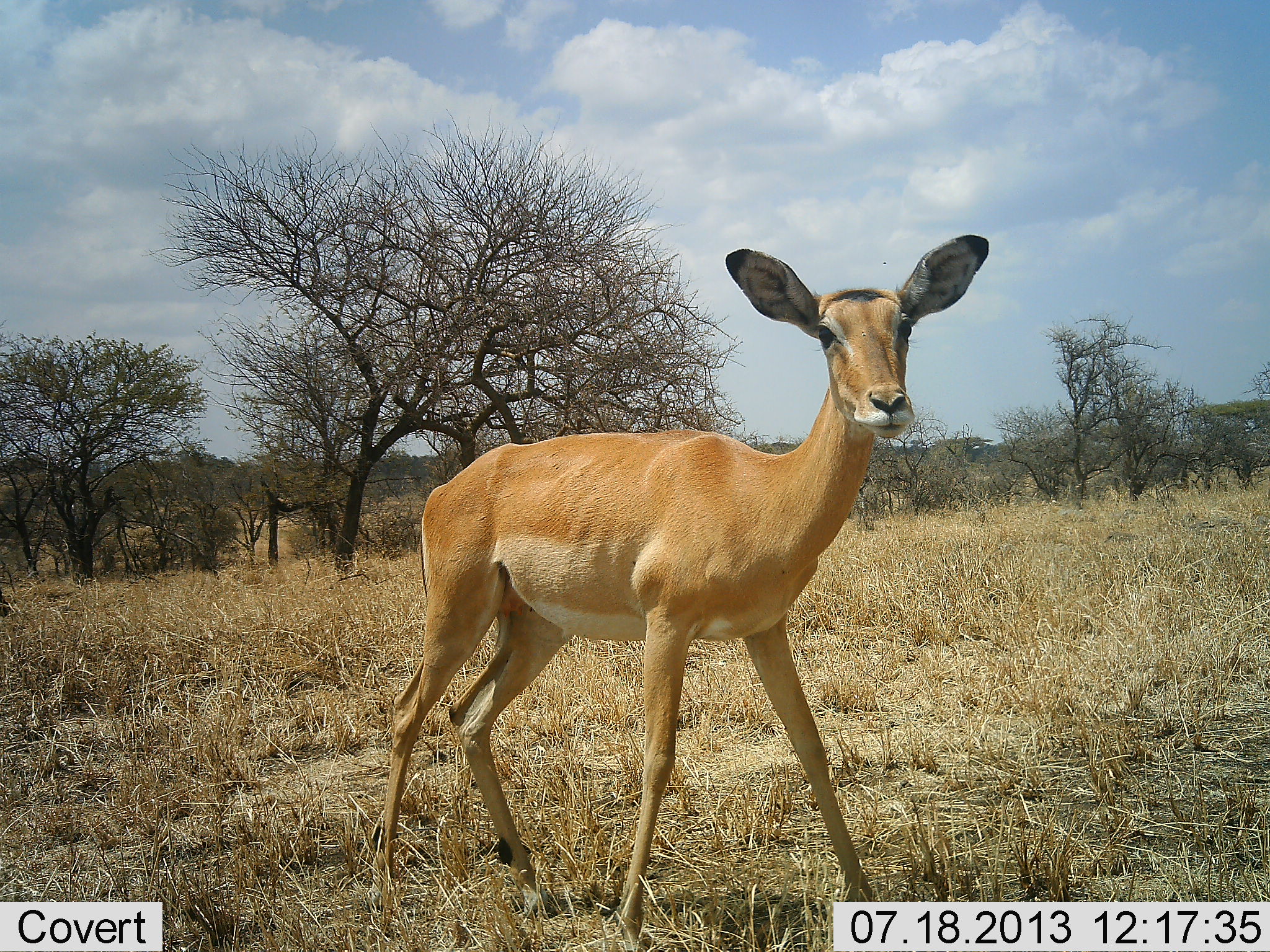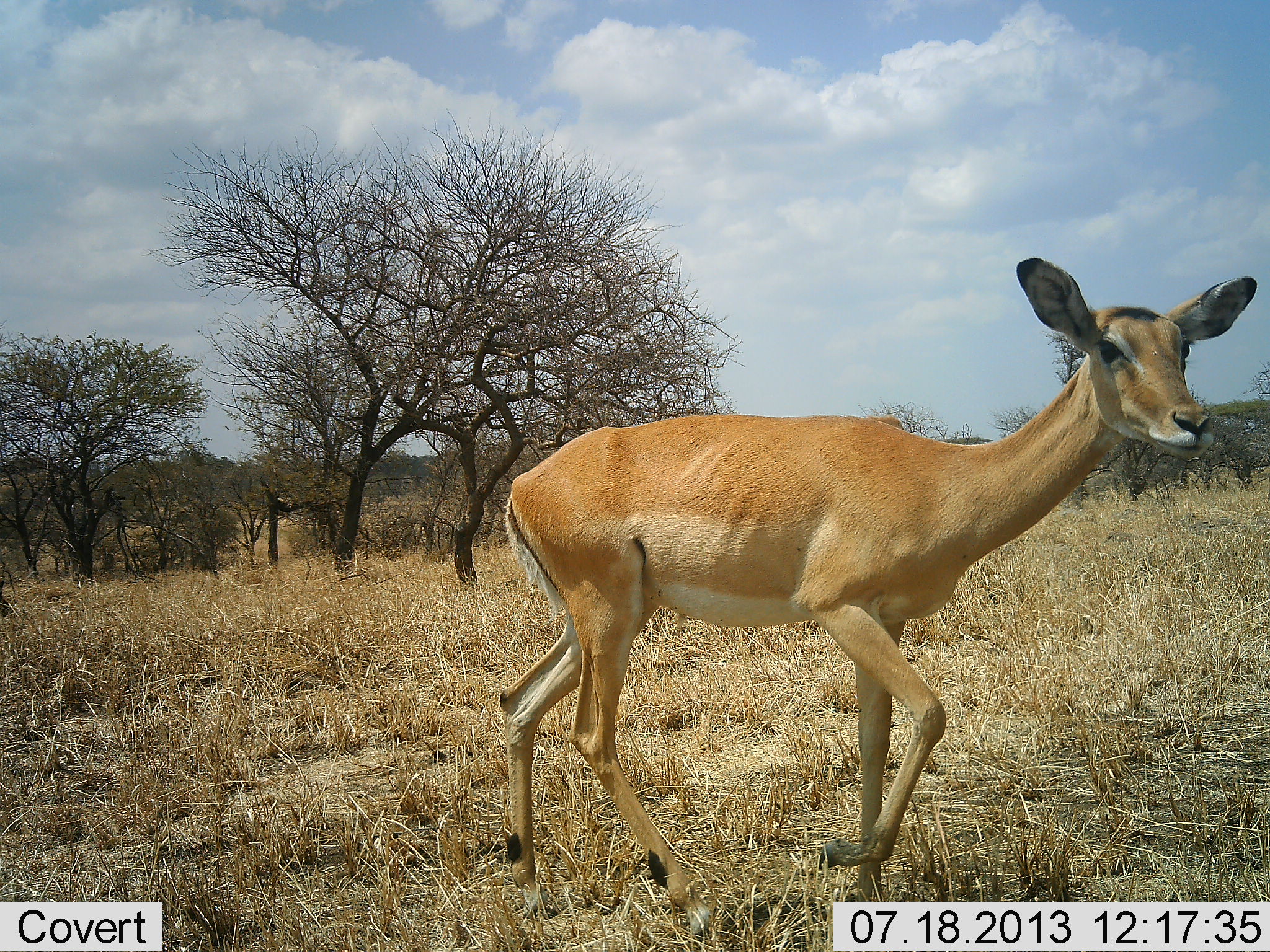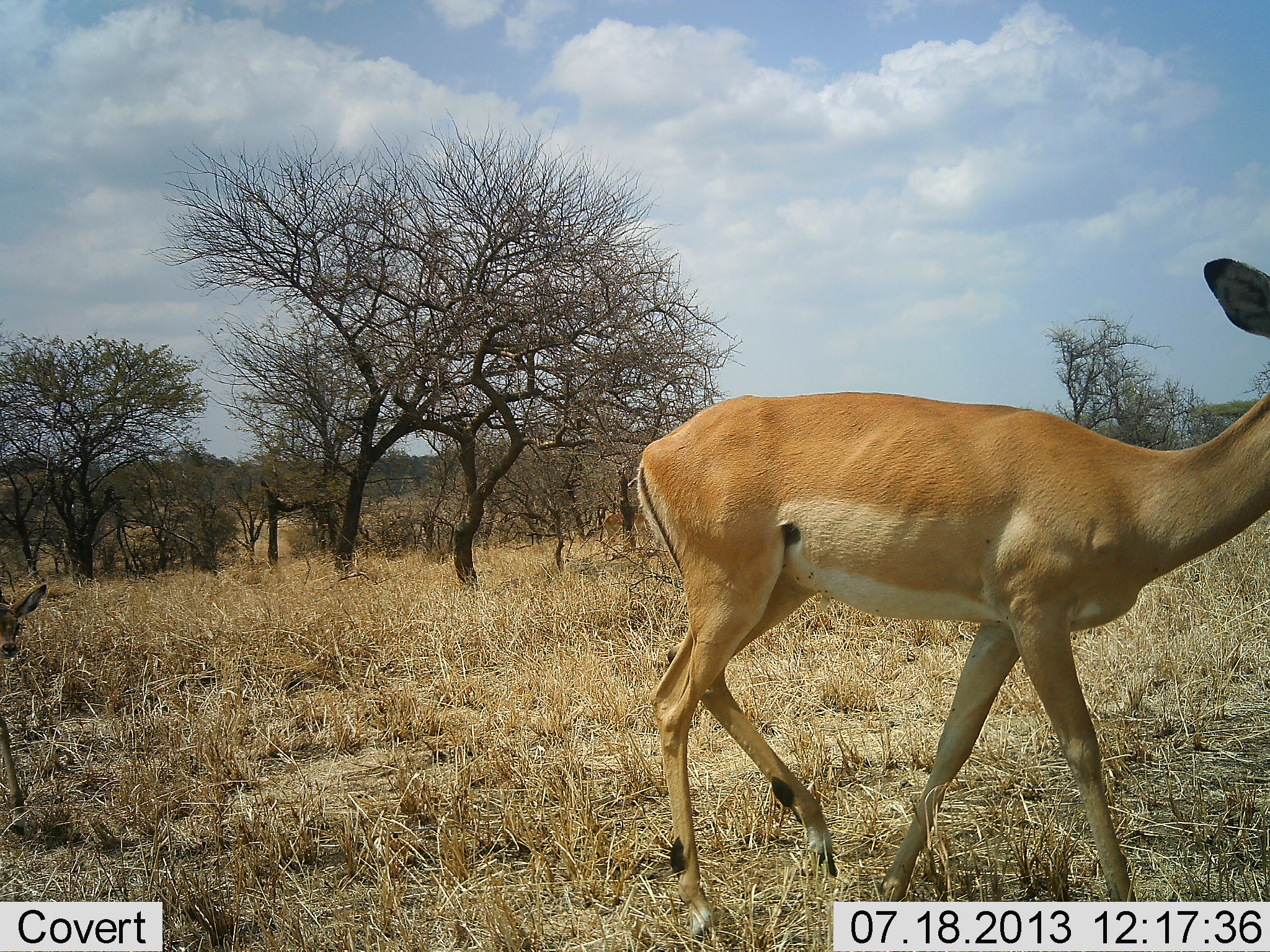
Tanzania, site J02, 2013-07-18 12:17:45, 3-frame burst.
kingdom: Animalia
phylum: Chordata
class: Mammalia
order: Artiodactyla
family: Bovidae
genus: Aepyceros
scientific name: Aepyceros melampus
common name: impala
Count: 2.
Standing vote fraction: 5%.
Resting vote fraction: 0%.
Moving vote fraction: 100%.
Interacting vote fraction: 0%.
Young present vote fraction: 62%.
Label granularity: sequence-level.